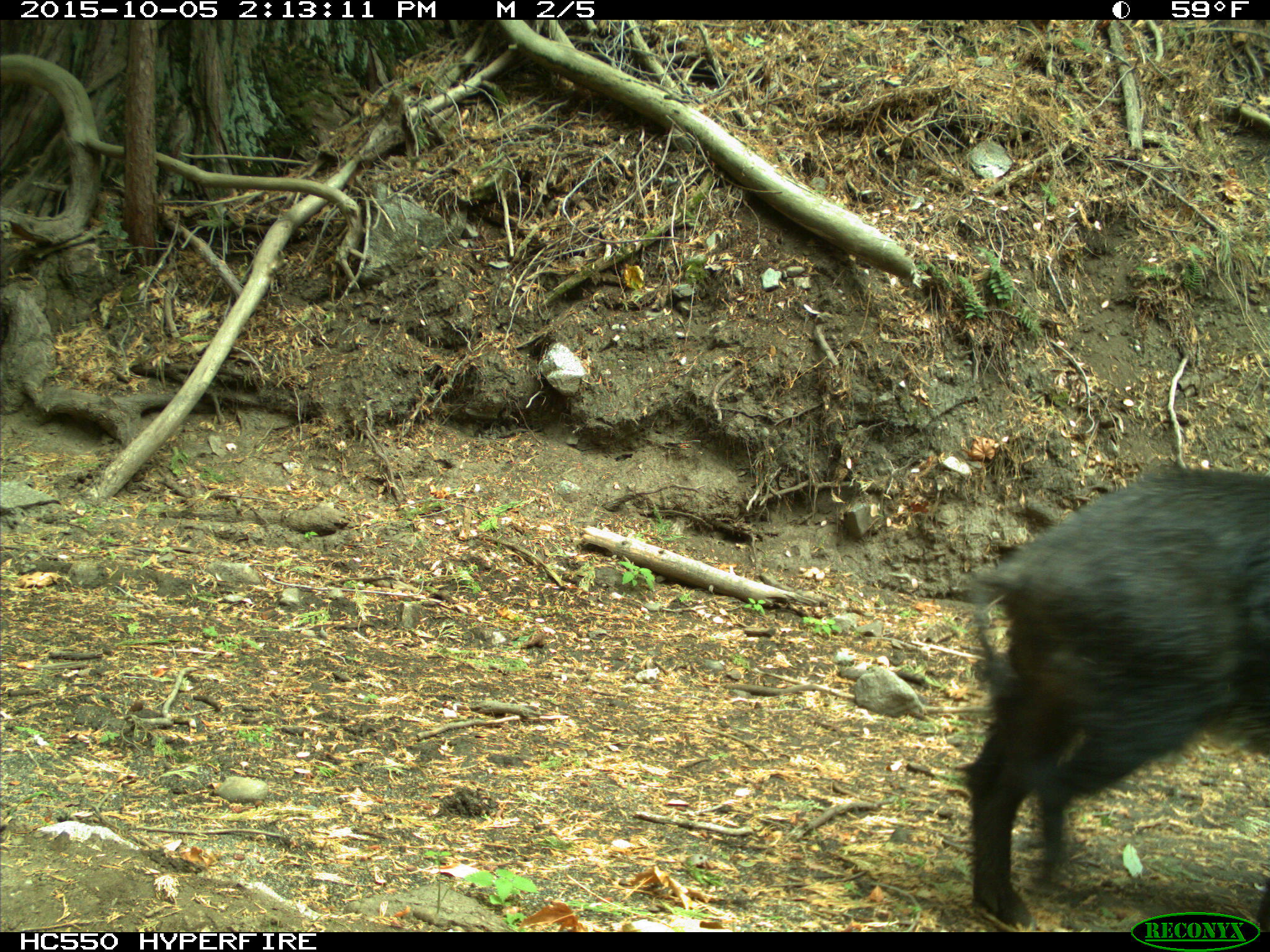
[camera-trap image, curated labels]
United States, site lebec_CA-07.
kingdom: Animalia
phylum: Chordata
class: Mammalia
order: Artiodactyla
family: Suidae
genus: Sus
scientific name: Sus scrofa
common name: wild boar